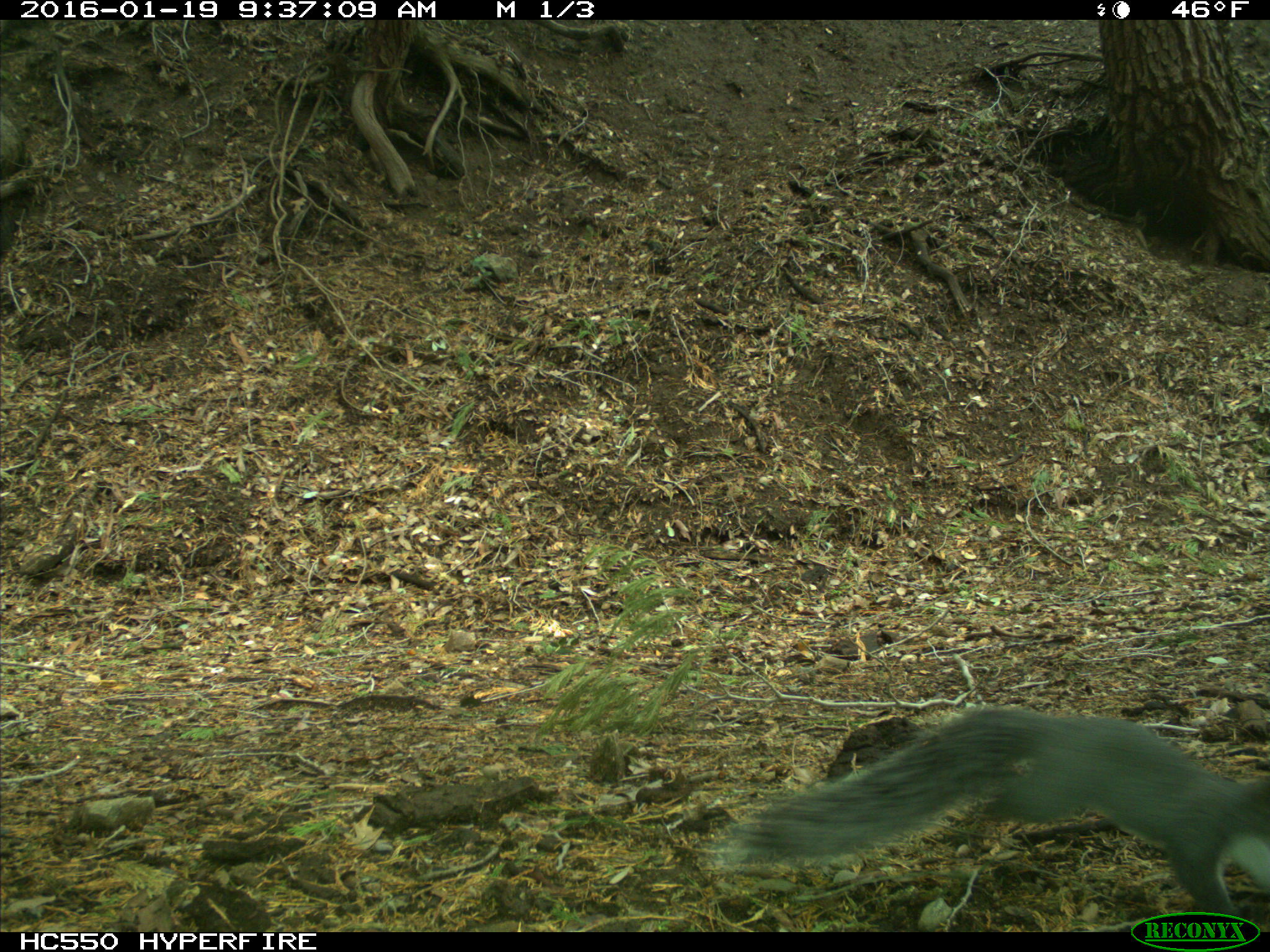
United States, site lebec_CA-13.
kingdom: Animalia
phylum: Chordata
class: Mammalia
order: Rodentia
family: Sciuridae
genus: Sciurus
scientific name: Sciurus carolinensis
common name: eastern gray squirrel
Sciurus carolinensis (eastern gray squirrel).